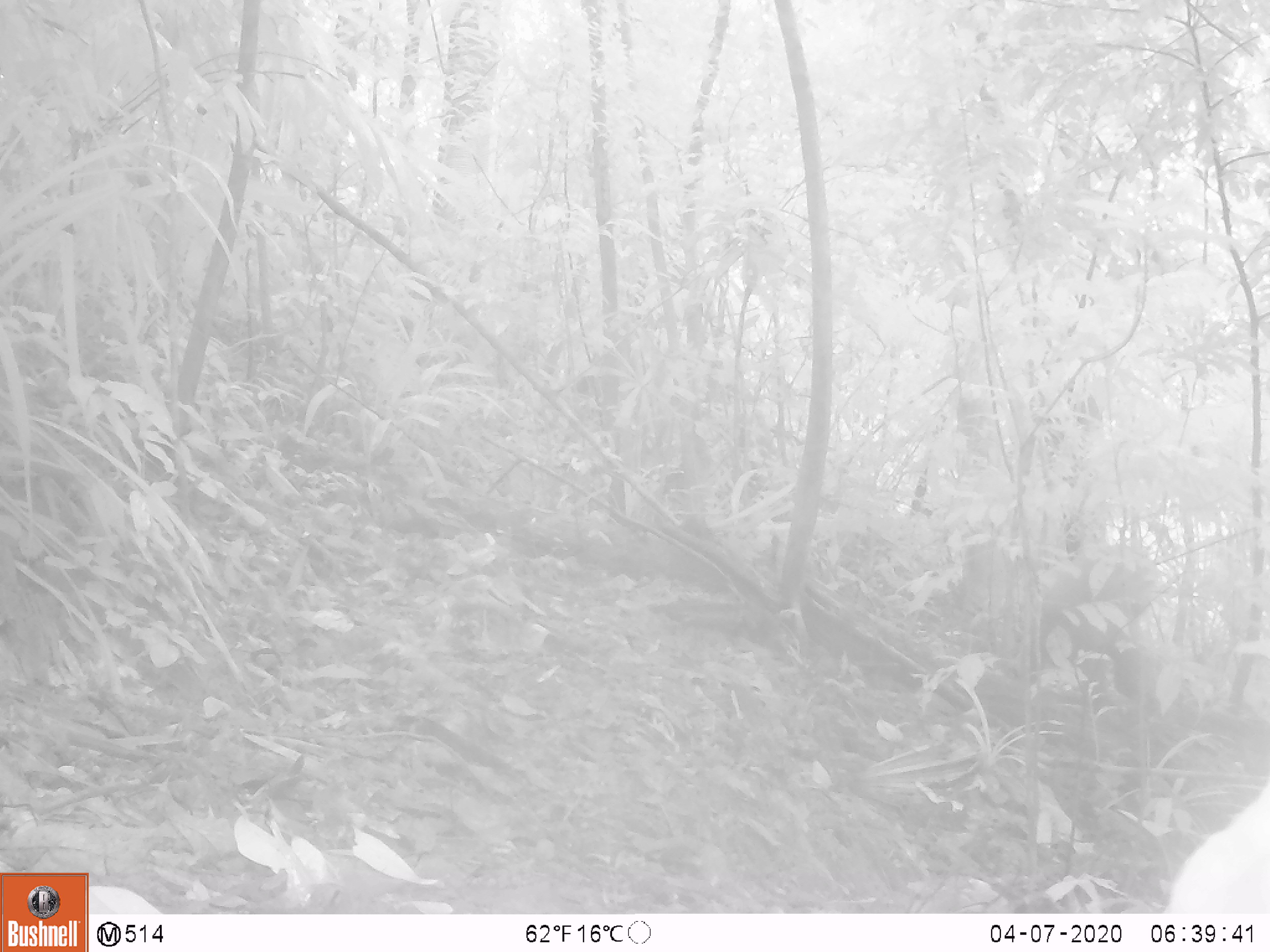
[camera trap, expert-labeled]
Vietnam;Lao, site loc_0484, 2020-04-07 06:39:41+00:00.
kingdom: Animalia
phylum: Chordata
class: Mammalia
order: Primates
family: Cercopithecidae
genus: Macaca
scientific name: Macaca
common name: macaque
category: unidentified macaque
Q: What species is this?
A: Unidentified macaque (macaque) (Macaca).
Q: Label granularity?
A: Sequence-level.